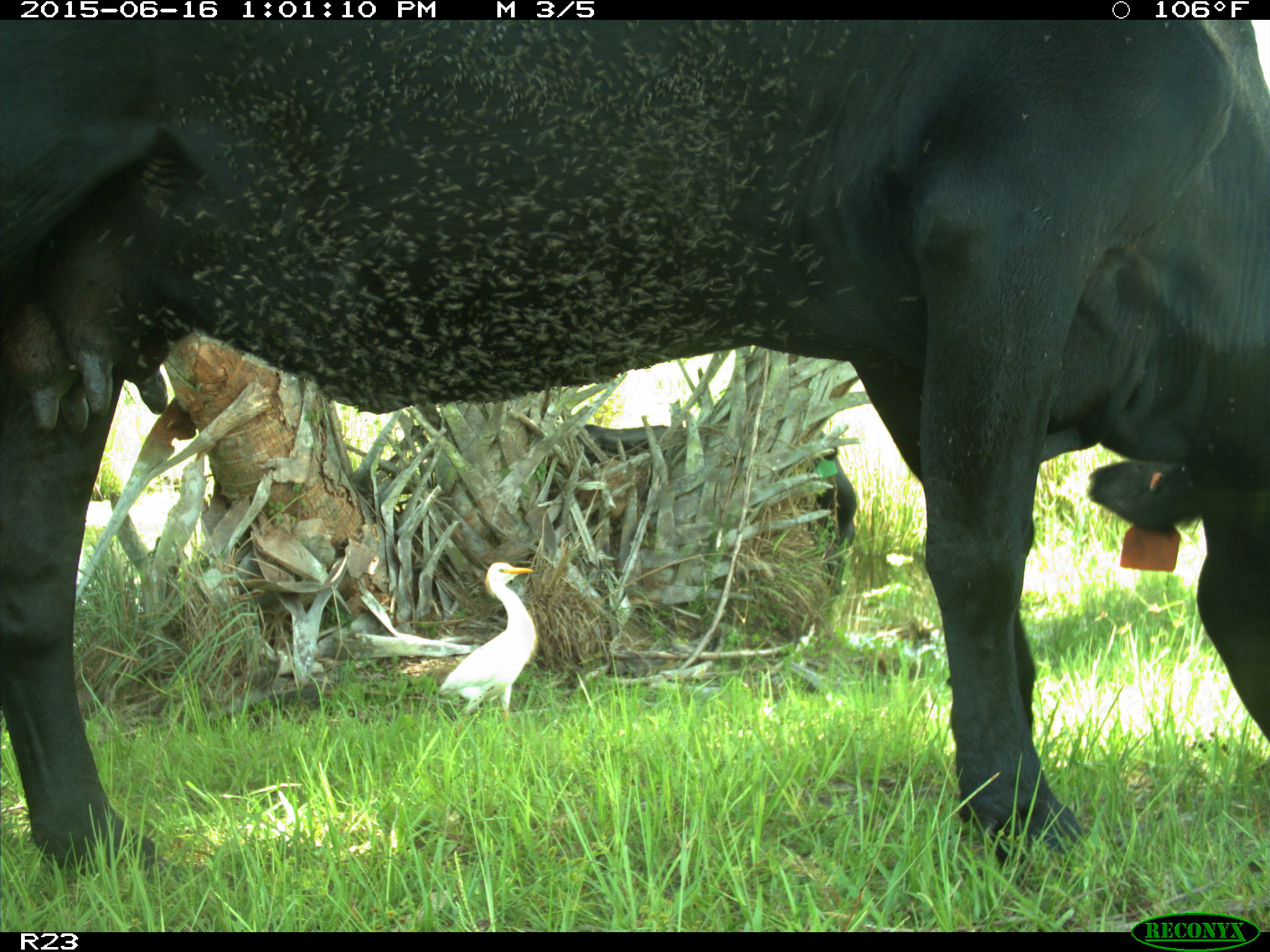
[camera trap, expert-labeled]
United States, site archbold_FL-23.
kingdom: Animalia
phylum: Chordata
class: Mammalia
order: Artiodactyla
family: Bovidae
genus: Bos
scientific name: Bos taurus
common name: domestic cow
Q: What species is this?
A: Bos taurus (domestic cow).